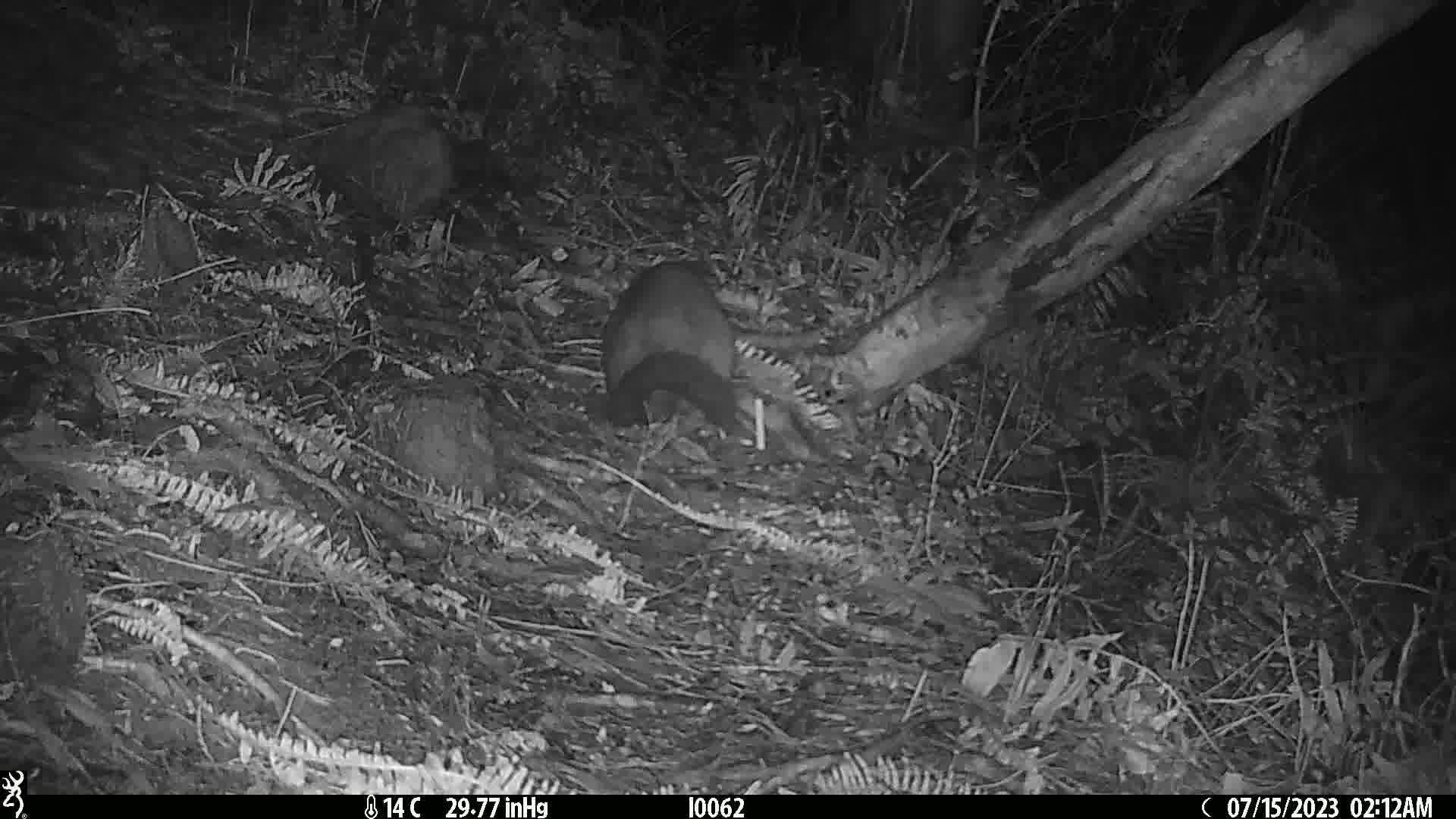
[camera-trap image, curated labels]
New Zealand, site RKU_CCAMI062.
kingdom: Animalia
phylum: Chordata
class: Mammalia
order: Diprotodontia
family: Phalangeridae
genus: Trichosurus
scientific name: Trichosurus vulpecula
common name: common brushtail possum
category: possum